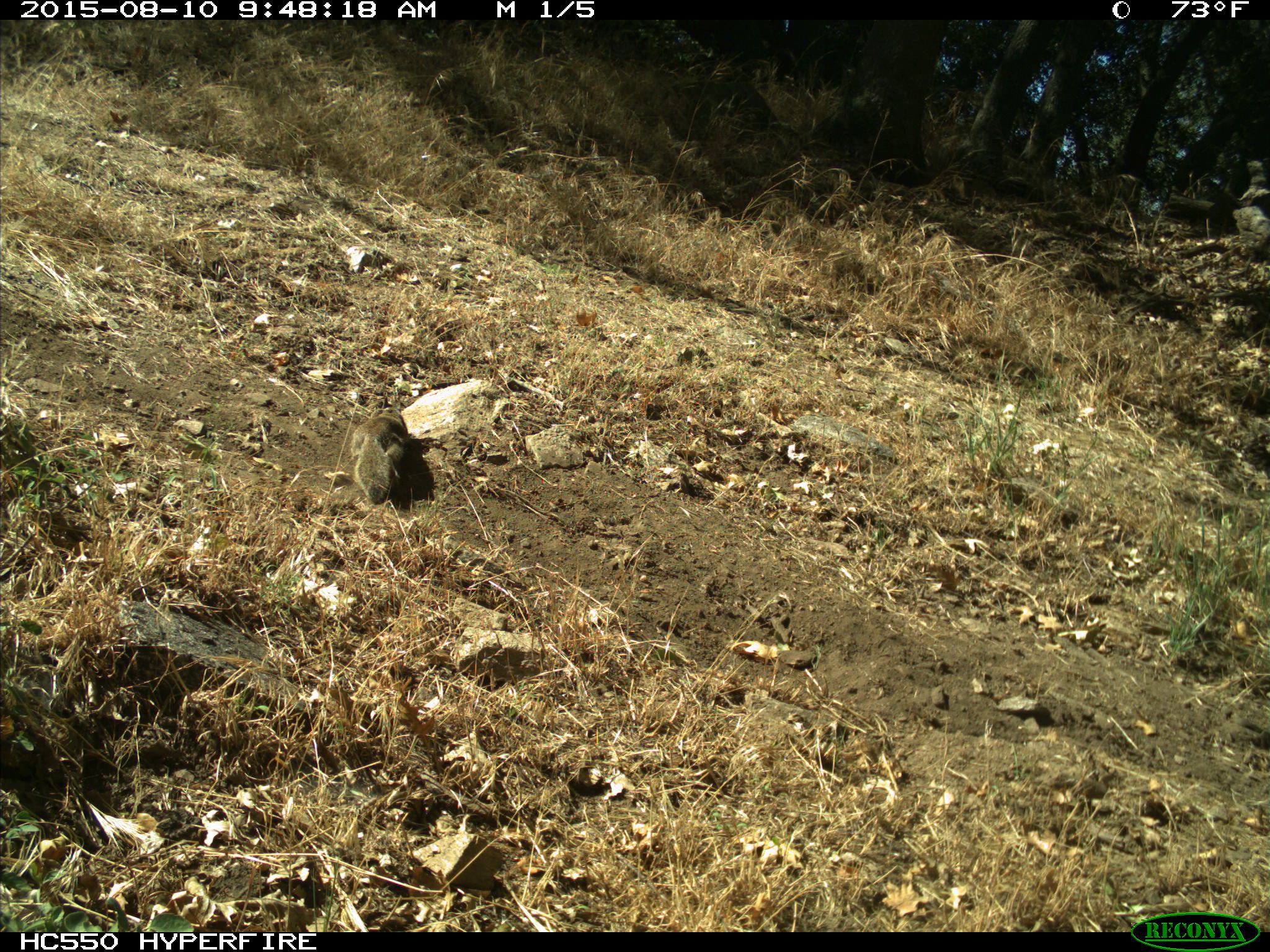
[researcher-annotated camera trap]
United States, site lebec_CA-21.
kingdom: Animalia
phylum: Chordata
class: Mammalia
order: Rodentia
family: Sciuridae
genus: Otospermophilus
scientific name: Otospermophilus beecheyi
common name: california ground squirrel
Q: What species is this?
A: Otospermophilus beecheyi (california ground squirrel).